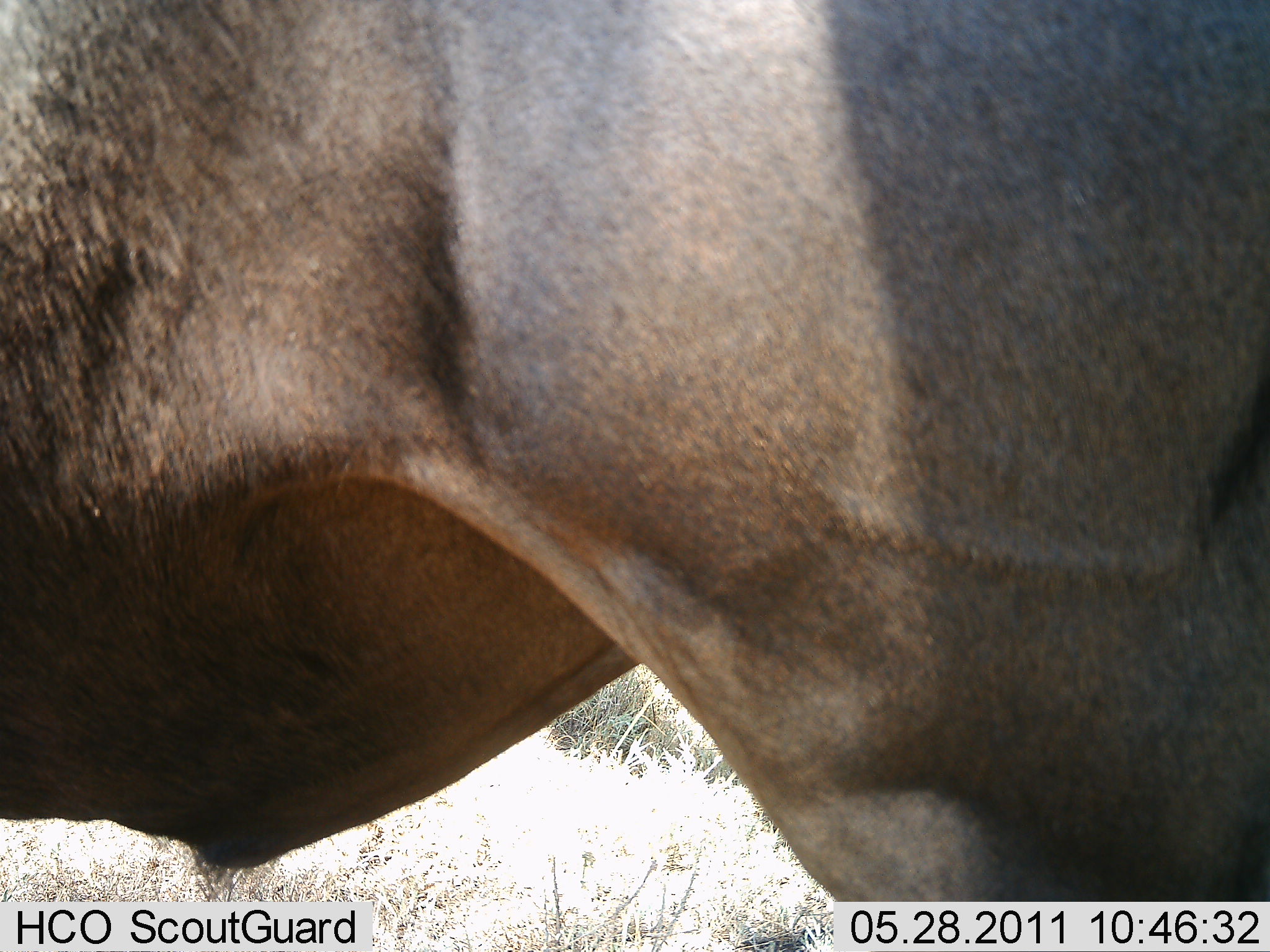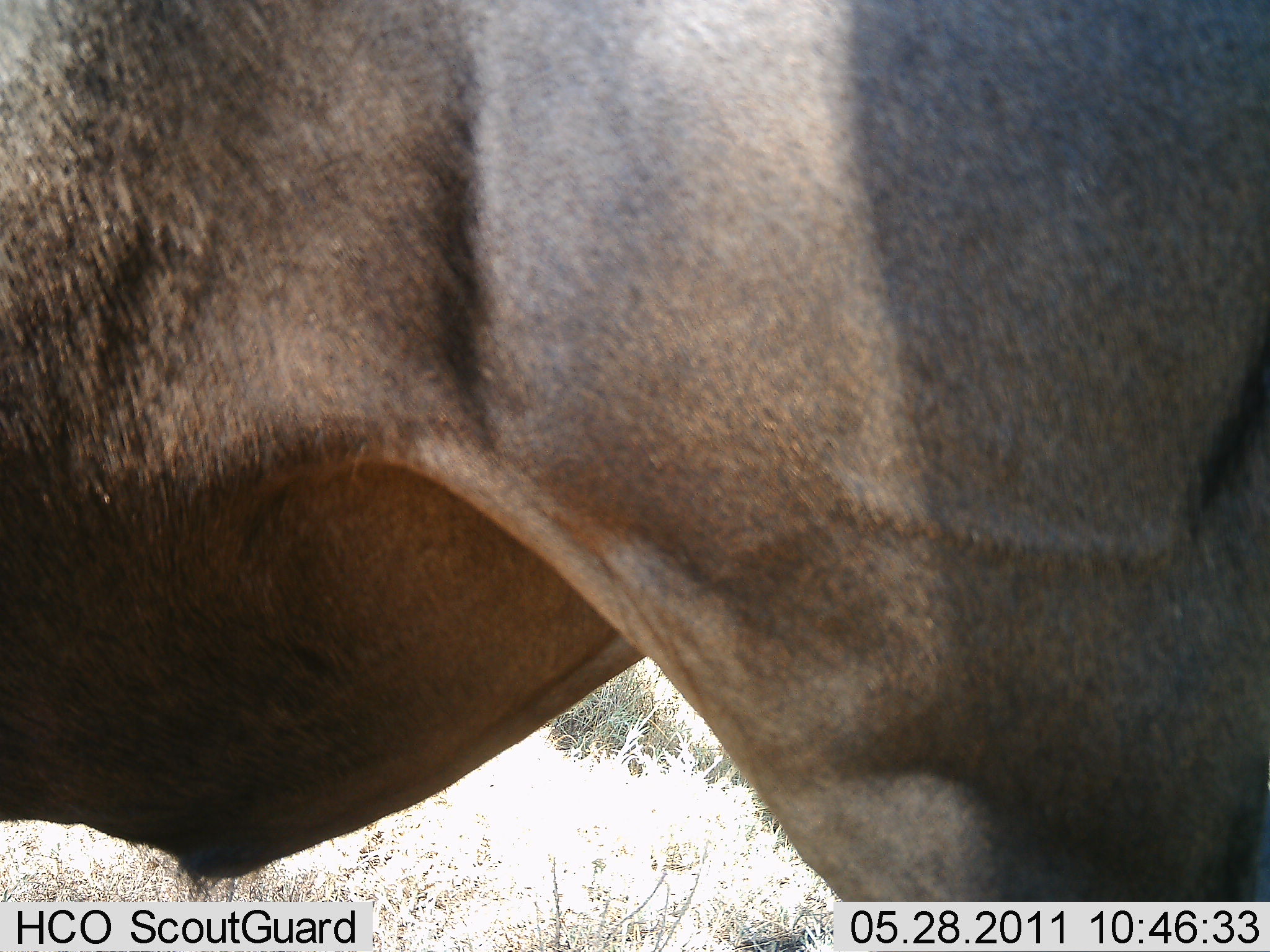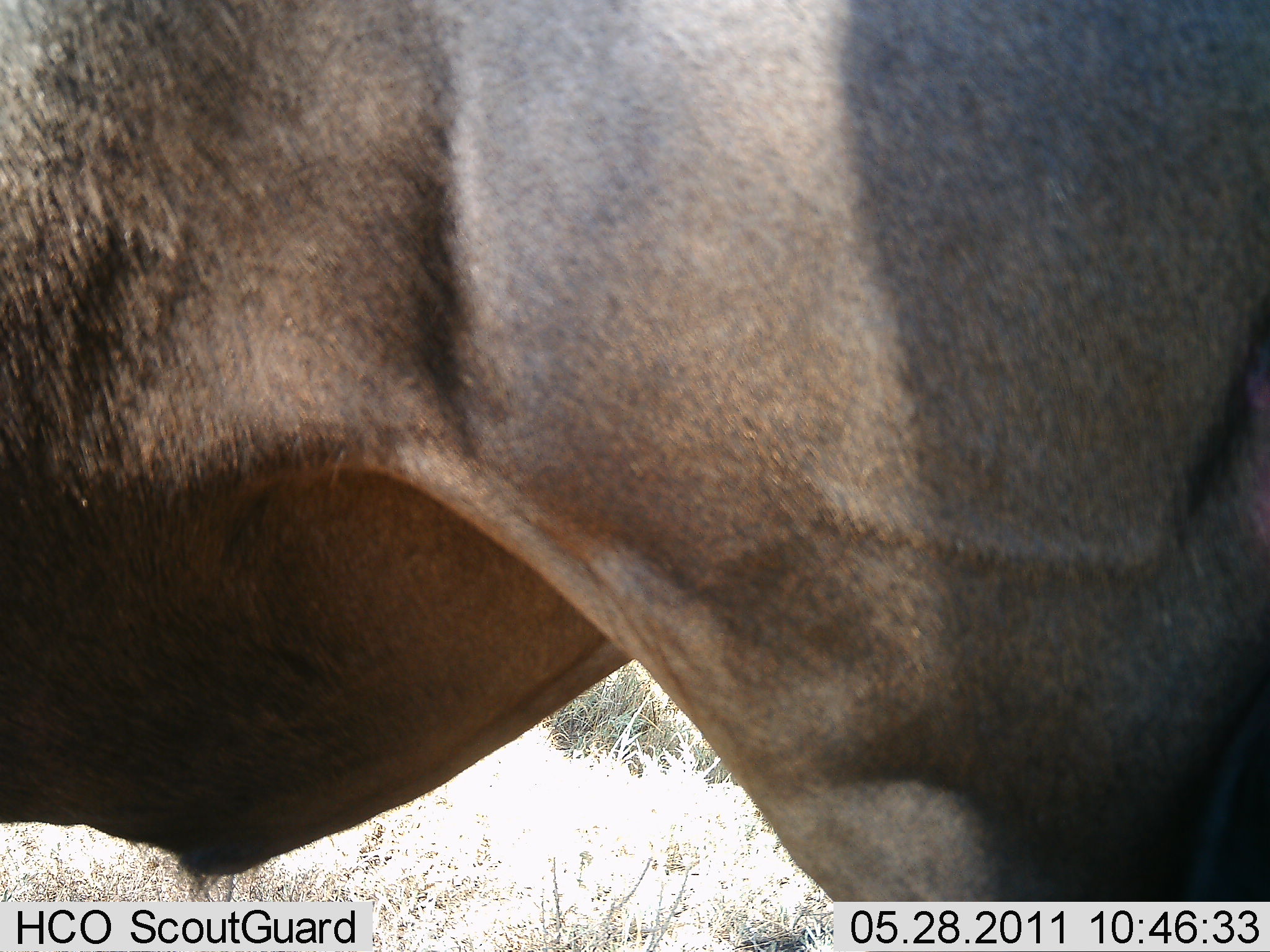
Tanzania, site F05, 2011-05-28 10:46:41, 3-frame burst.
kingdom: Animalia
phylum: Chordata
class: Mammalia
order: Artiodactyla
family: Bovidae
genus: Connochaetes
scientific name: Connochaetes taurinus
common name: blue wildebeest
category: wildebeest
Wildebeest (blue wildebeest) (Connochaetes taurinus), count 1. Behavior (volunteer vote fractions): standing 90%, resting 0%, moving 0%, interacting 10%. Young present (vote fraction): 0%. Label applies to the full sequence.